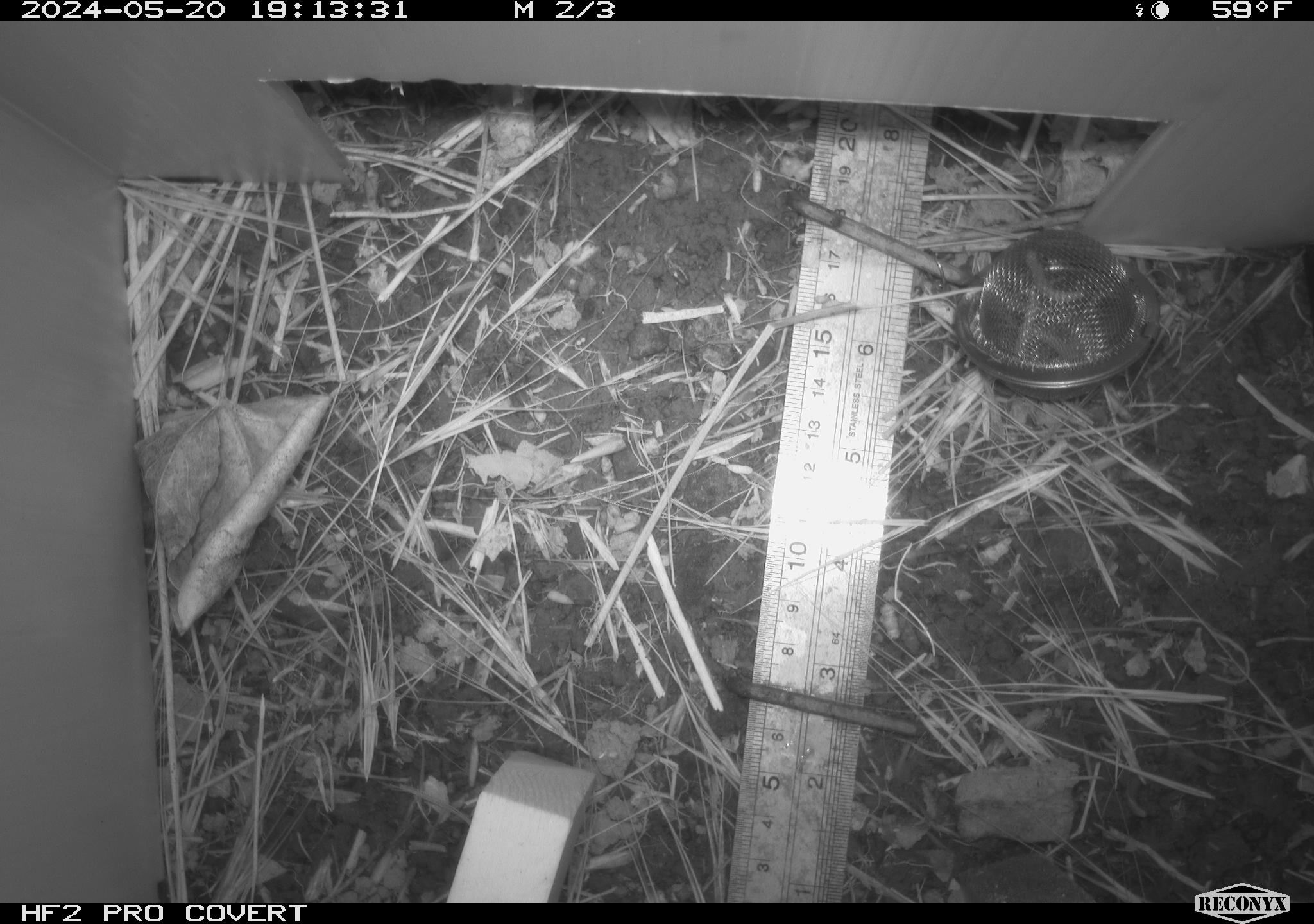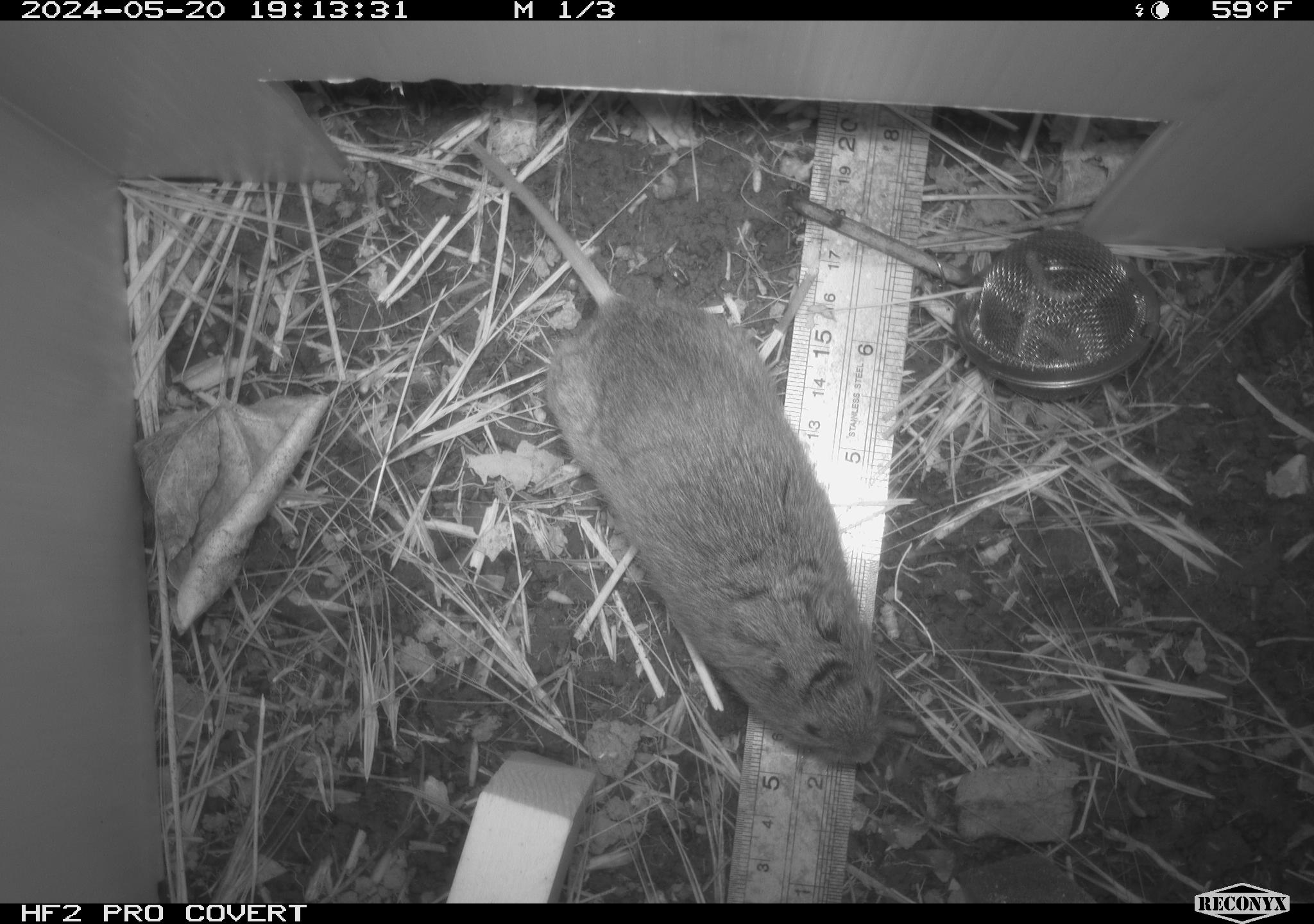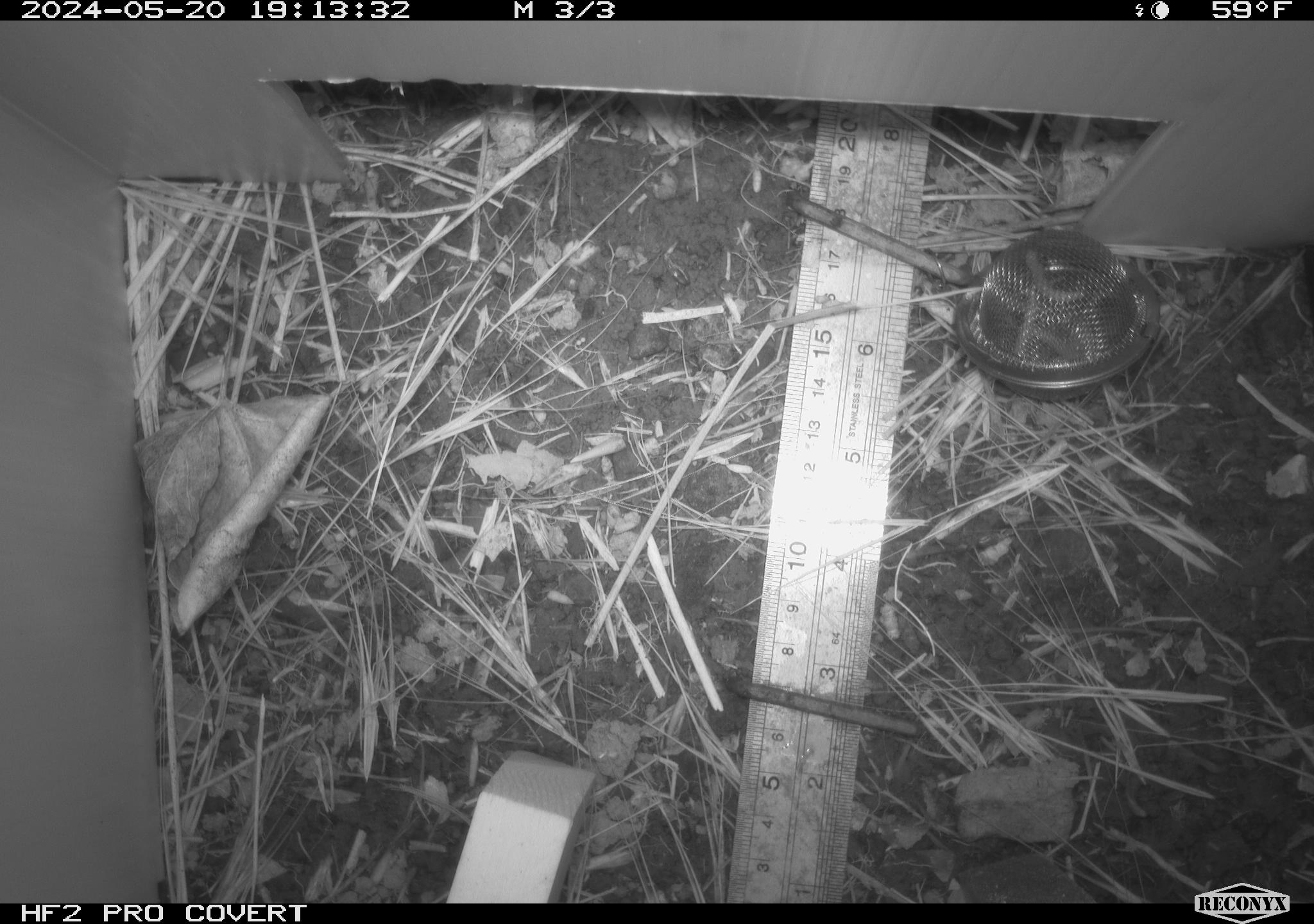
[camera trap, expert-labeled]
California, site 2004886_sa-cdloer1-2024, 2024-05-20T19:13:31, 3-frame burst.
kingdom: Animalia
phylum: Chordata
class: Mammalia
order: Rodentia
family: Cricetidae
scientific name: Arvicolinae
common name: voles, lemmings, and muskrats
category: arvicolinae subfamily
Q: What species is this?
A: Arvicolinae subfamily (voles, lemmings, and muskrats) (Arvicolinae).